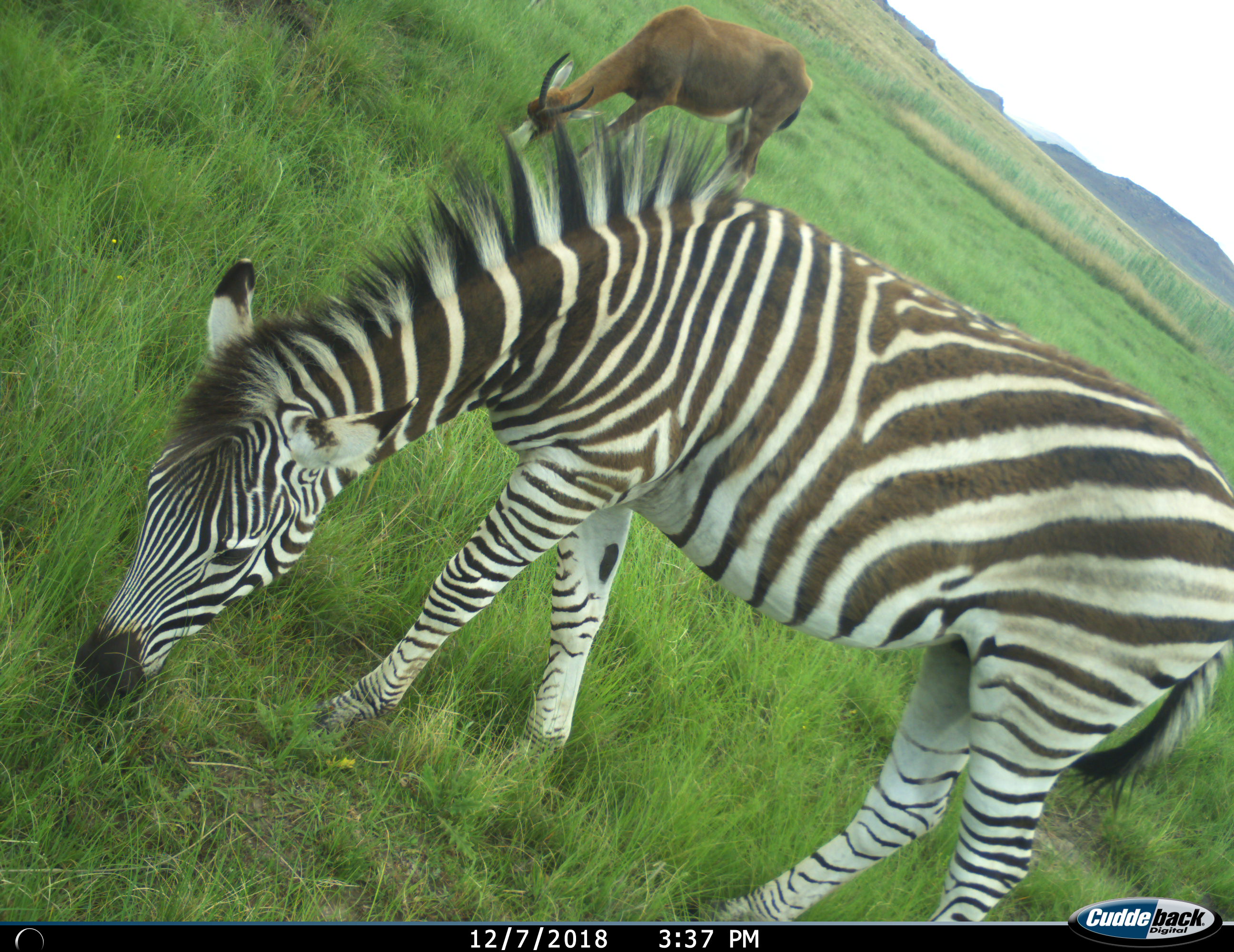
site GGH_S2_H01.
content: unidentified animal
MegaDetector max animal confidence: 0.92